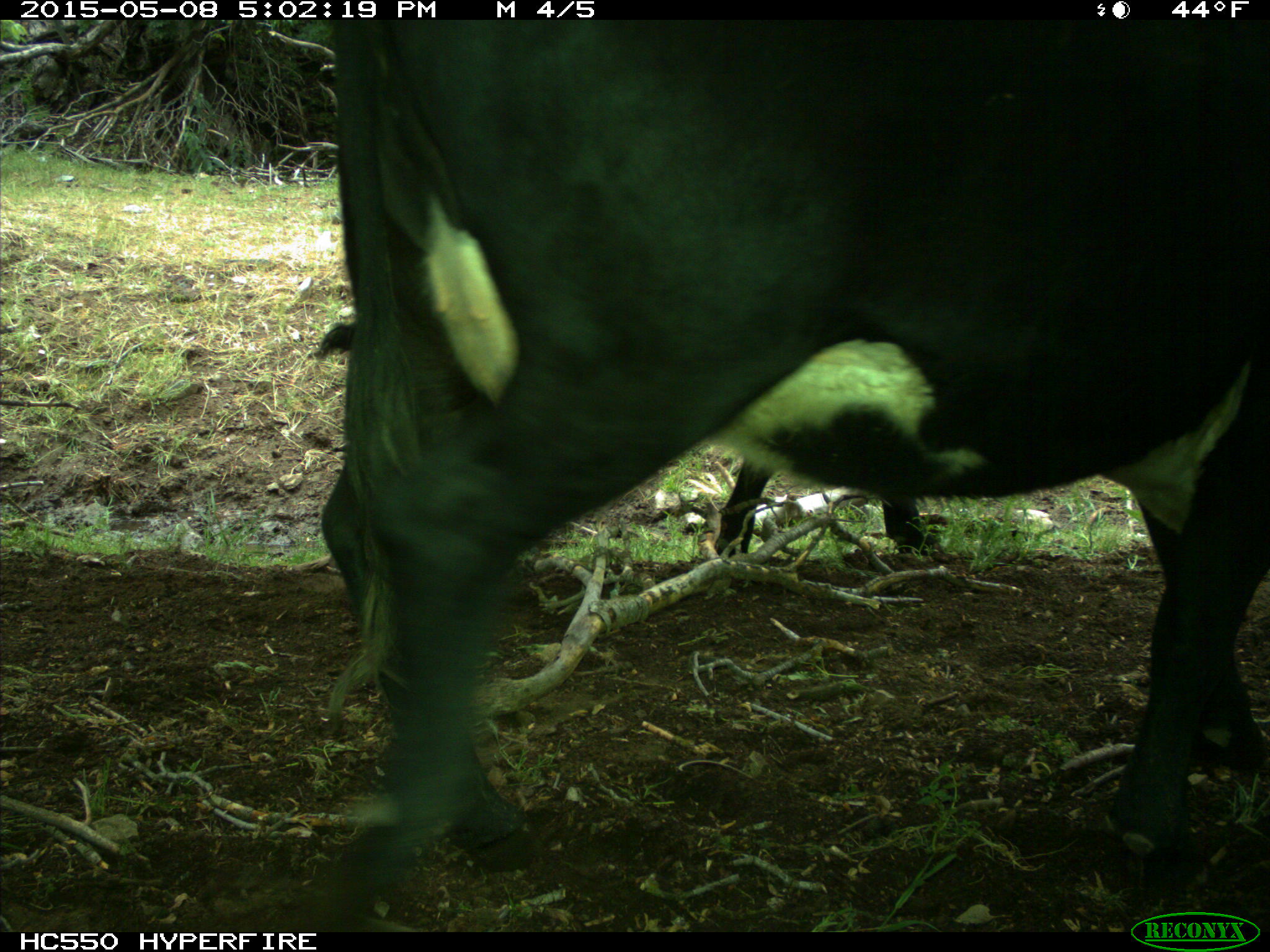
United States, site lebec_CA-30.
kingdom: Animalia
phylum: Chordata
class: Mammalia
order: Artiodactyla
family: Bovidae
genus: Bos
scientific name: Bos taurus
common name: domestic cow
Bos taurus (domestic cow).